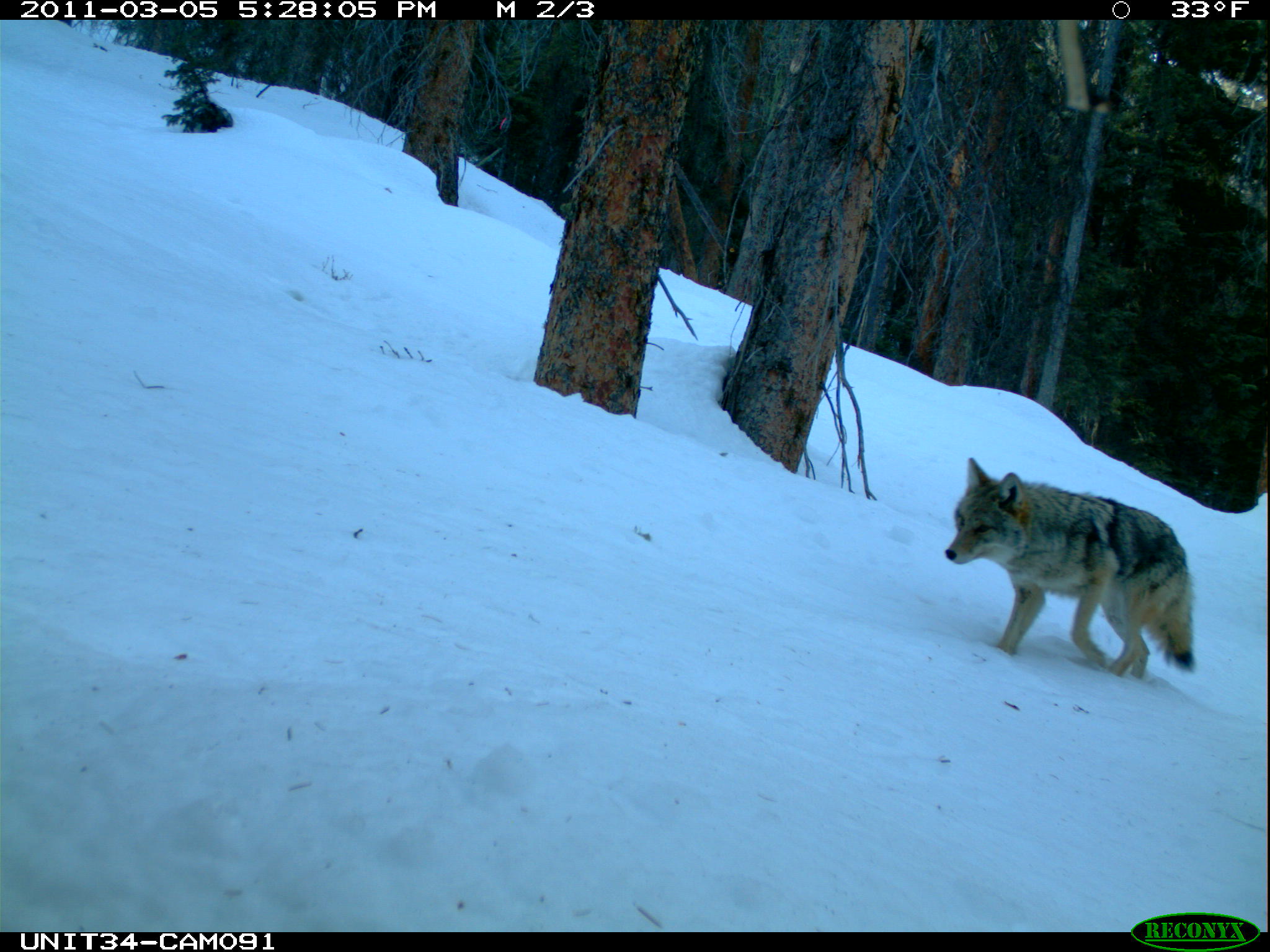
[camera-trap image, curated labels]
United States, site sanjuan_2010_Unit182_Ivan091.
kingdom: Animalia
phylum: Chordata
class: Mammalia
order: Carnivora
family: Canidae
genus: Canis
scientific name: Canis latrans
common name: coyote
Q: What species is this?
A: Canis latrans (coyote).